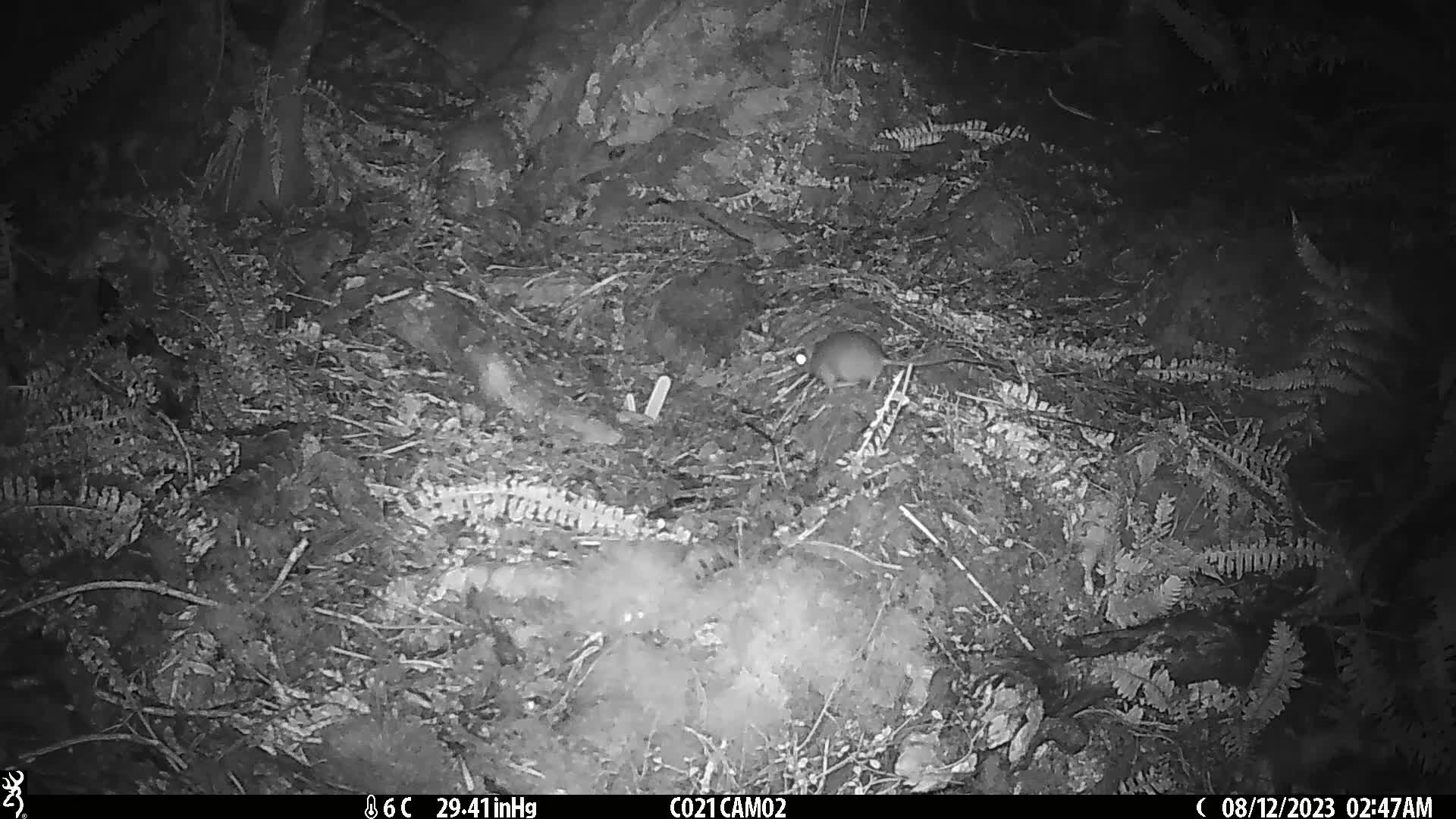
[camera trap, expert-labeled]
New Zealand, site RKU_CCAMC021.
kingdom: Animalia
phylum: Chordata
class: Mammalia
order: Rodentia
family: Muridae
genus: Rattus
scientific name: Rattus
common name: rat